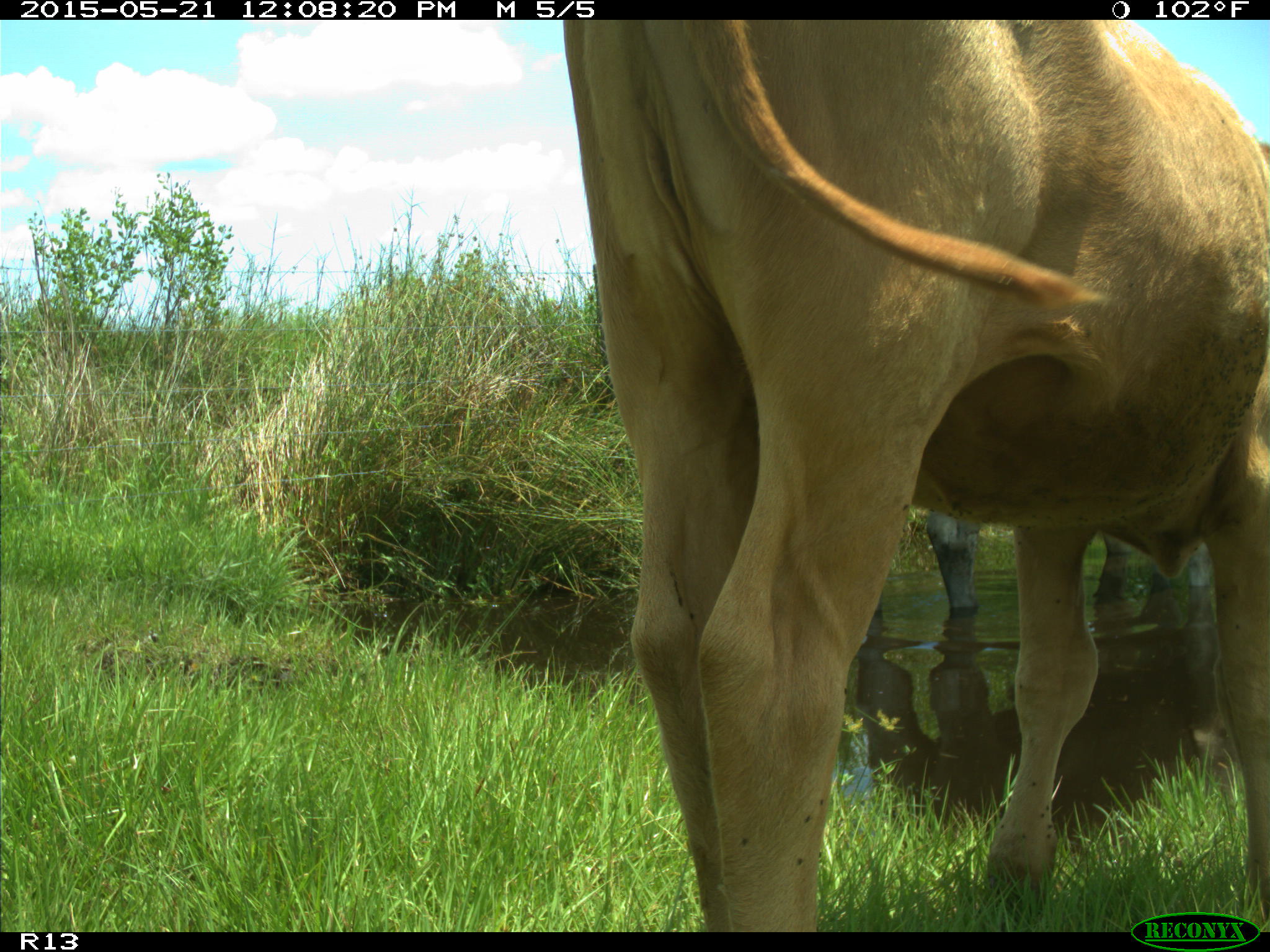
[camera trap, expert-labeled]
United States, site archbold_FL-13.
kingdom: Animalia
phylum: Chordata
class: Mammalia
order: Artiodactyla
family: Bovidae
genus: Bos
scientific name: Bos taurus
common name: domestic cow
Bos taurus (domestic cow).